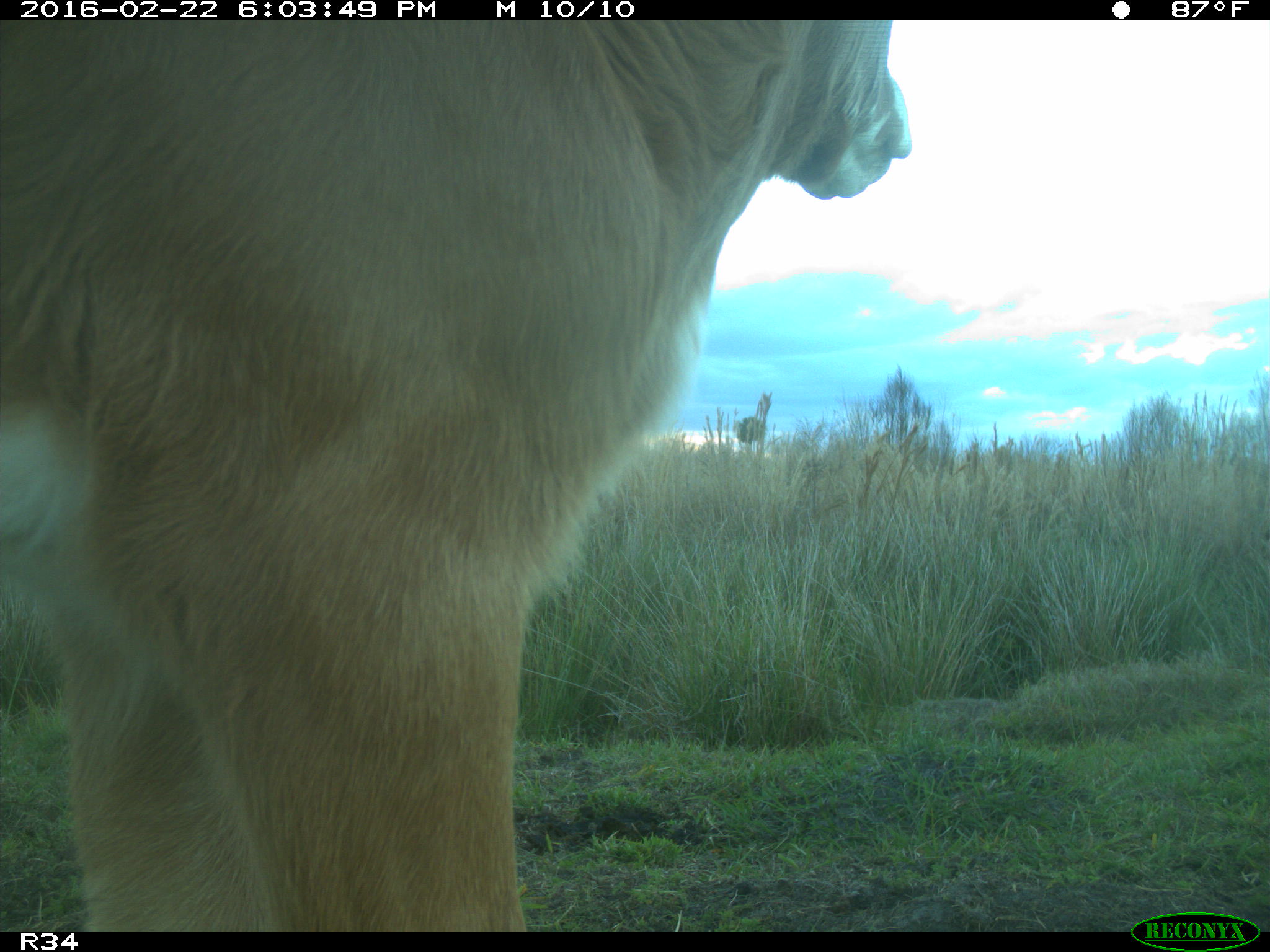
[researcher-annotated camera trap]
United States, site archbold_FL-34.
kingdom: Animalia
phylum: Chordata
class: Mammalia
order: Artiodactyla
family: Bovidae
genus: Bos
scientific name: Bos taurus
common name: domestic cow